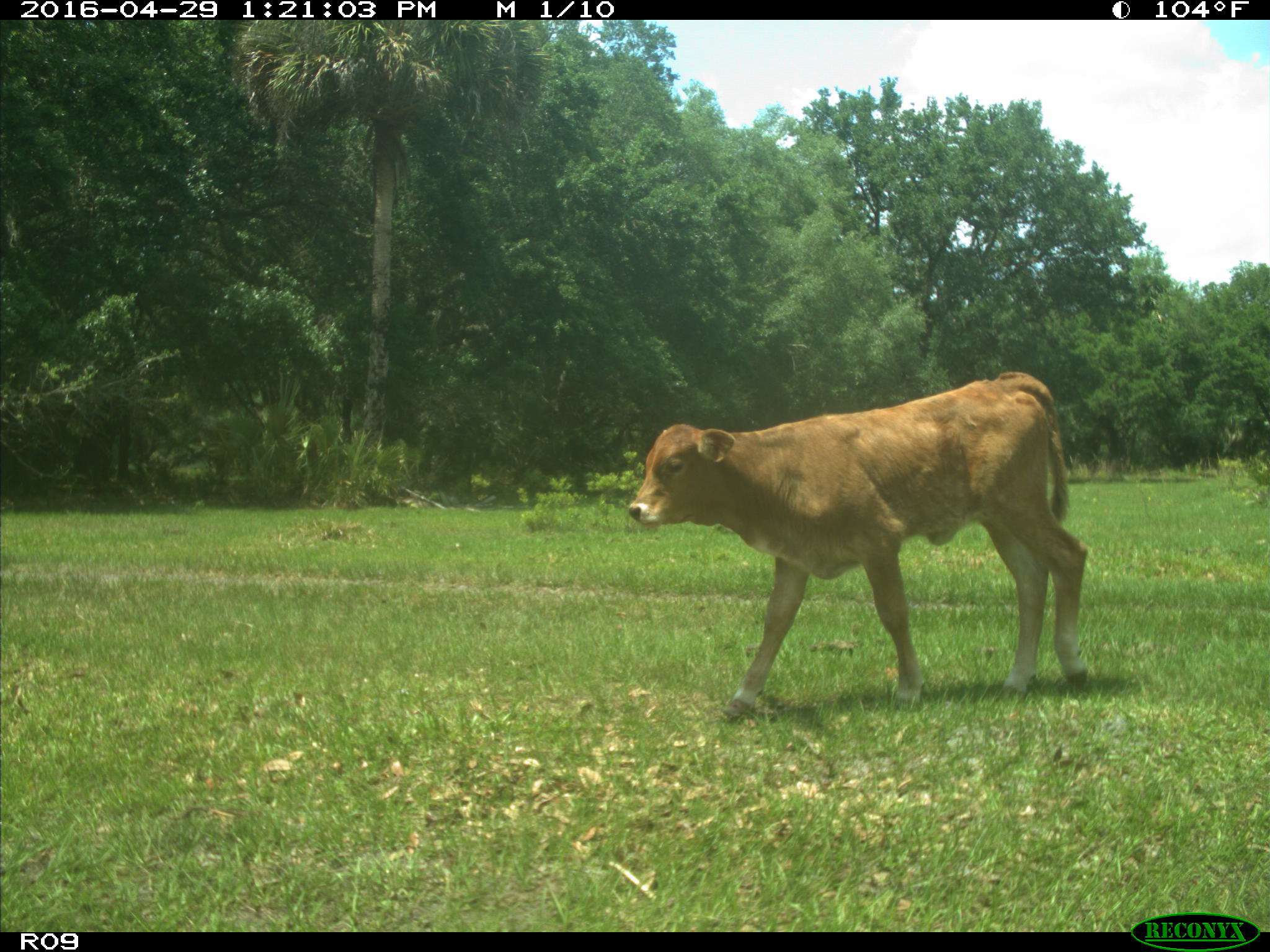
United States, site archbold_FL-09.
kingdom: Animalia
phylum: Chordata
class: Mammalia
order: Artiodactyla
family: Bovidae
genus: Bos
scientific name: Bos taurus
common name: domestic cow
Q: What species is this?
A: Bos taurus (domestic cow).